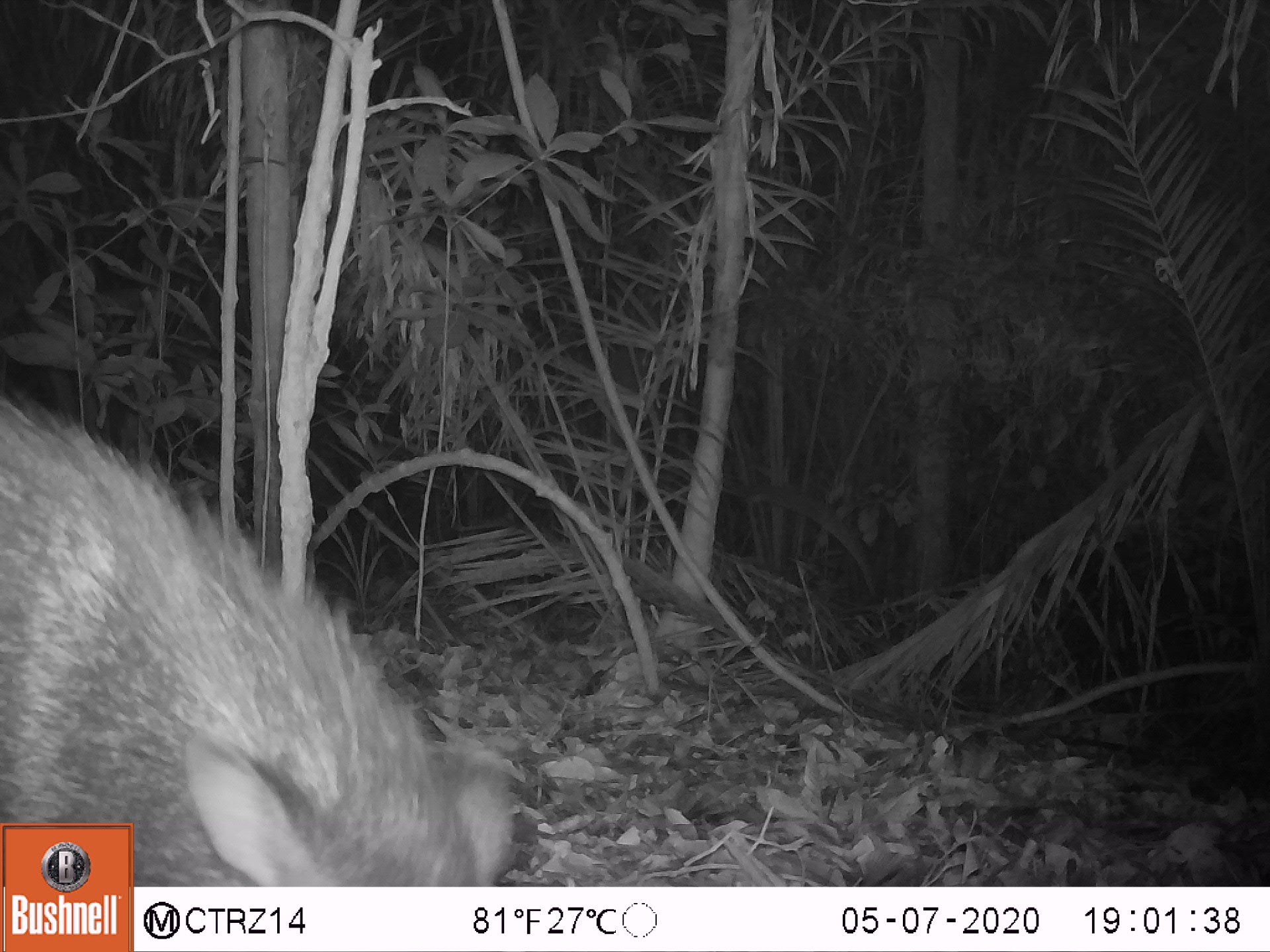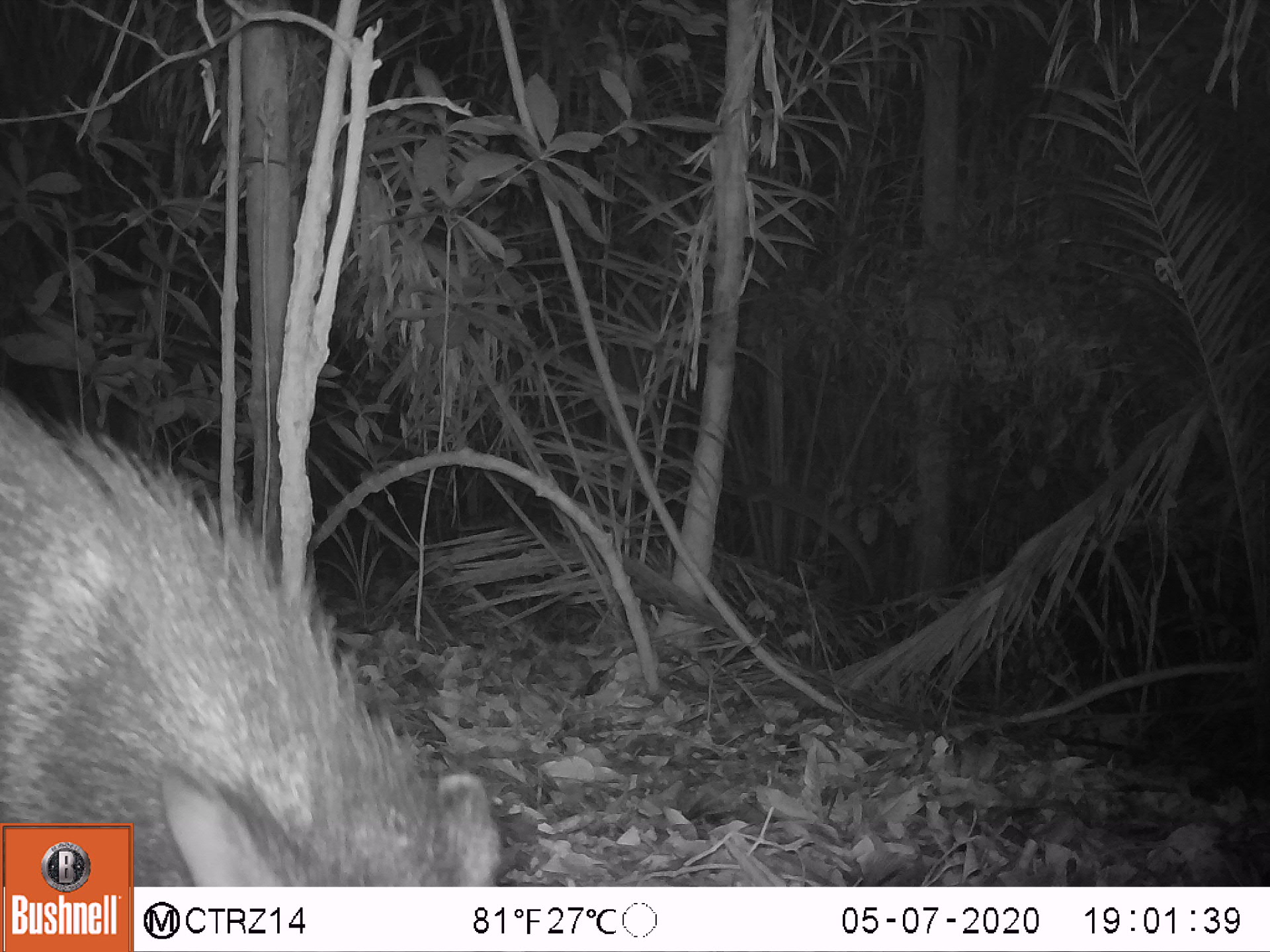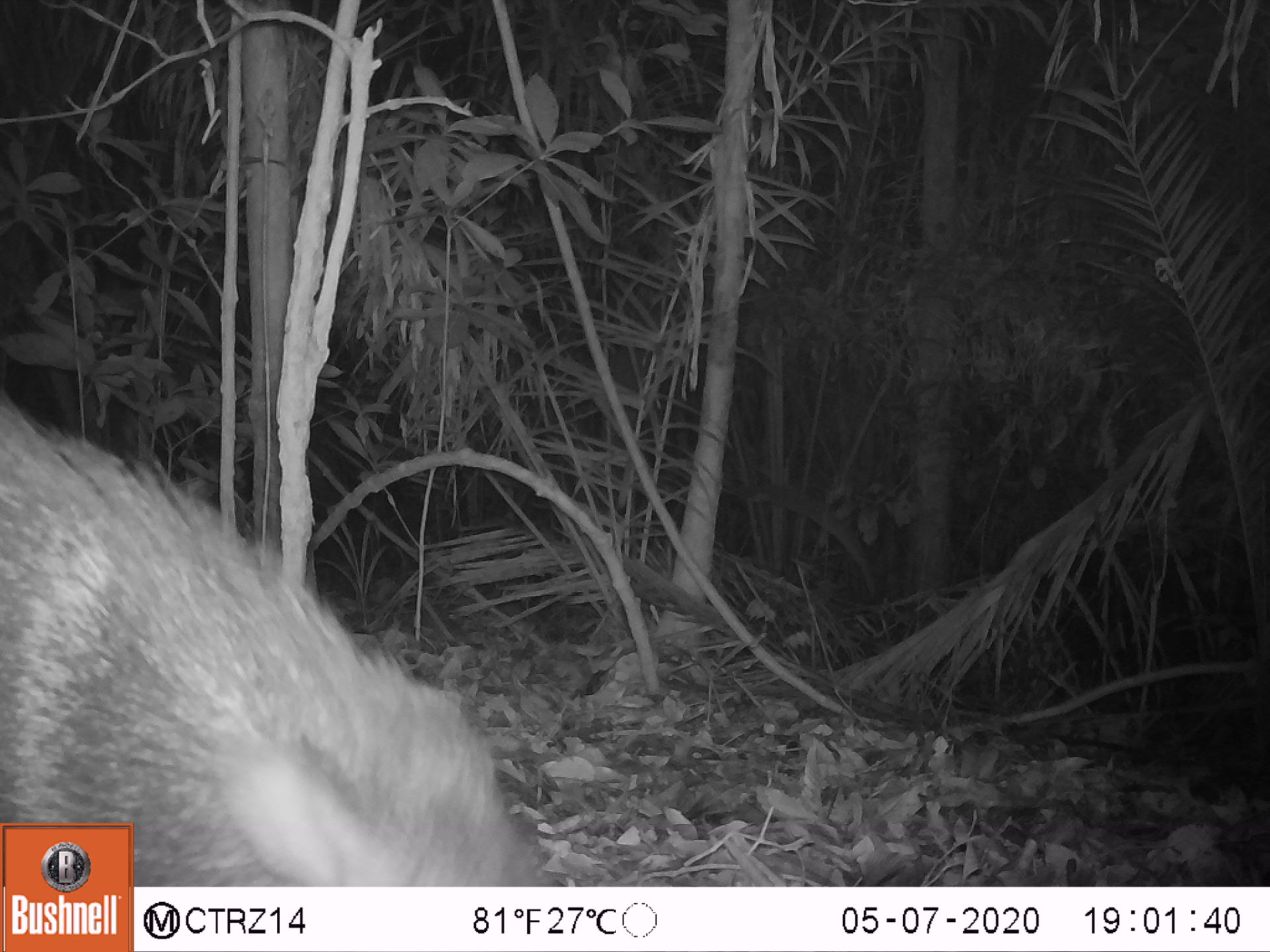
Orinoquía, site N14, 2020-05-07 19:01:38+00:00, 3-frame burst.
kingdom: Animalia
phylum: Chordata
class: Mammalia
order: Artiodactyla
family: Tayassuidae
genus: Pecari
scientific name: Pecari tajacu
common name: collared peccary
Collared peccary (Pecari tajacu).